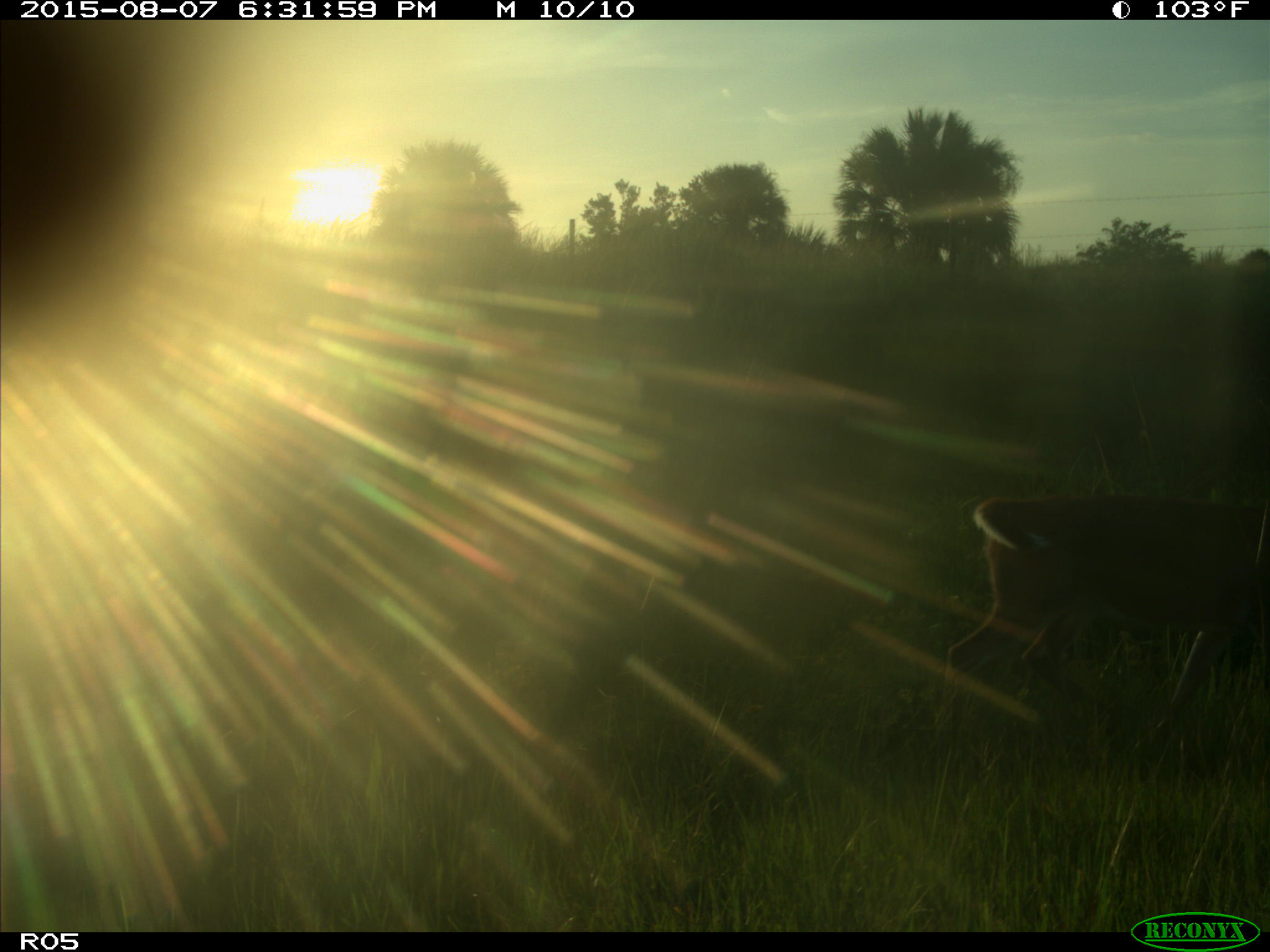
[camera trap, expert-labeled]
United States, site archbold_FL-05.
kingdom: Animalia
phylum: Chordata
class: Mammalia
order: Artiodactyla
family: Cervidae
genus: Odocoileus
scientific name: Odocoileus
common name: deer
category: unidentified deer